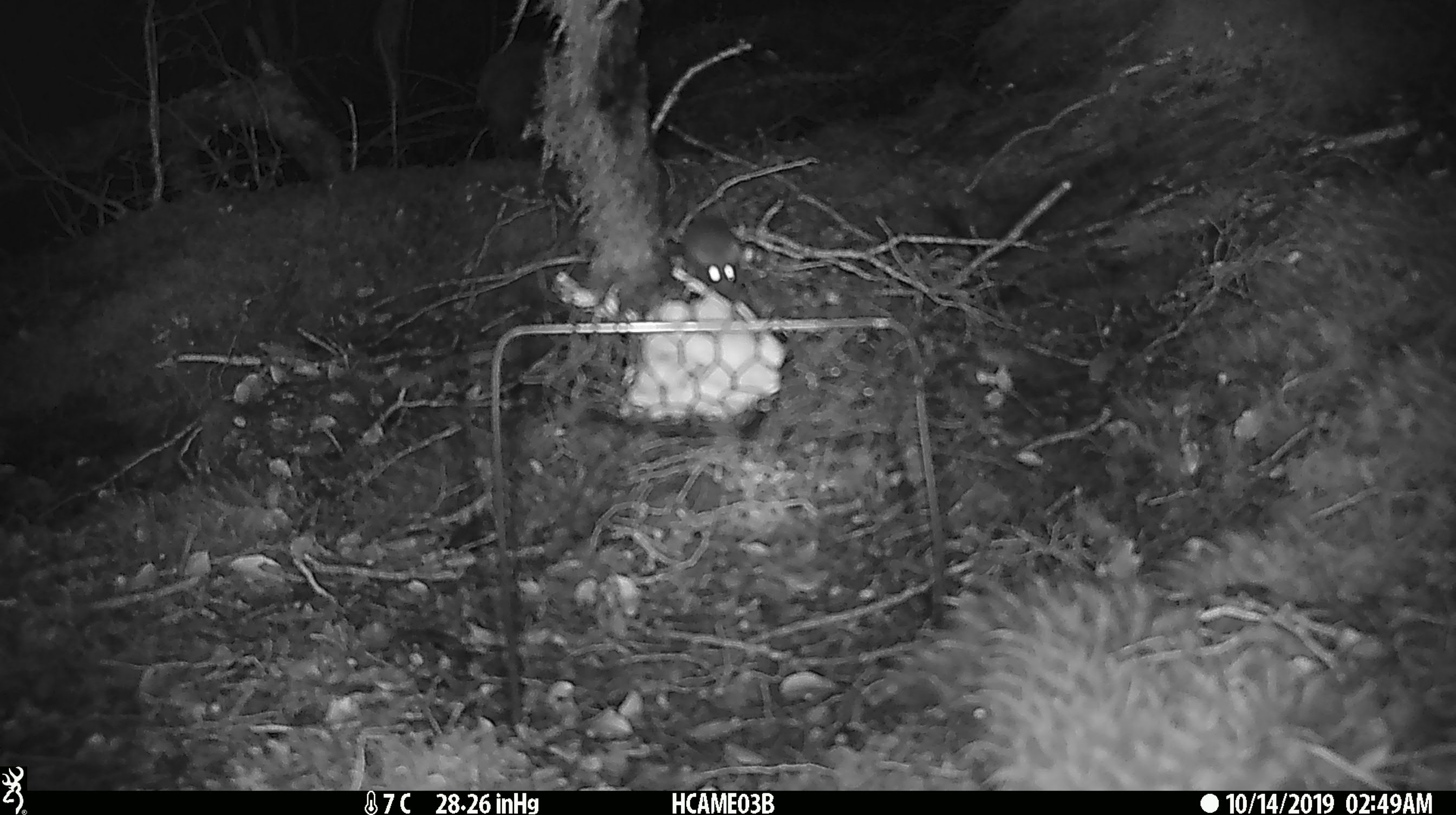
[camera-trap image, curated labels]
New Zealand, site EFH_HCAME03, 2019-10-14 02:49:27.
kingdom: Animalia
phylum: Chordata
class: Mammalia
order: Rodentia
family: Muridae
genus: Mus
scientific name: Mus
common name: mouse